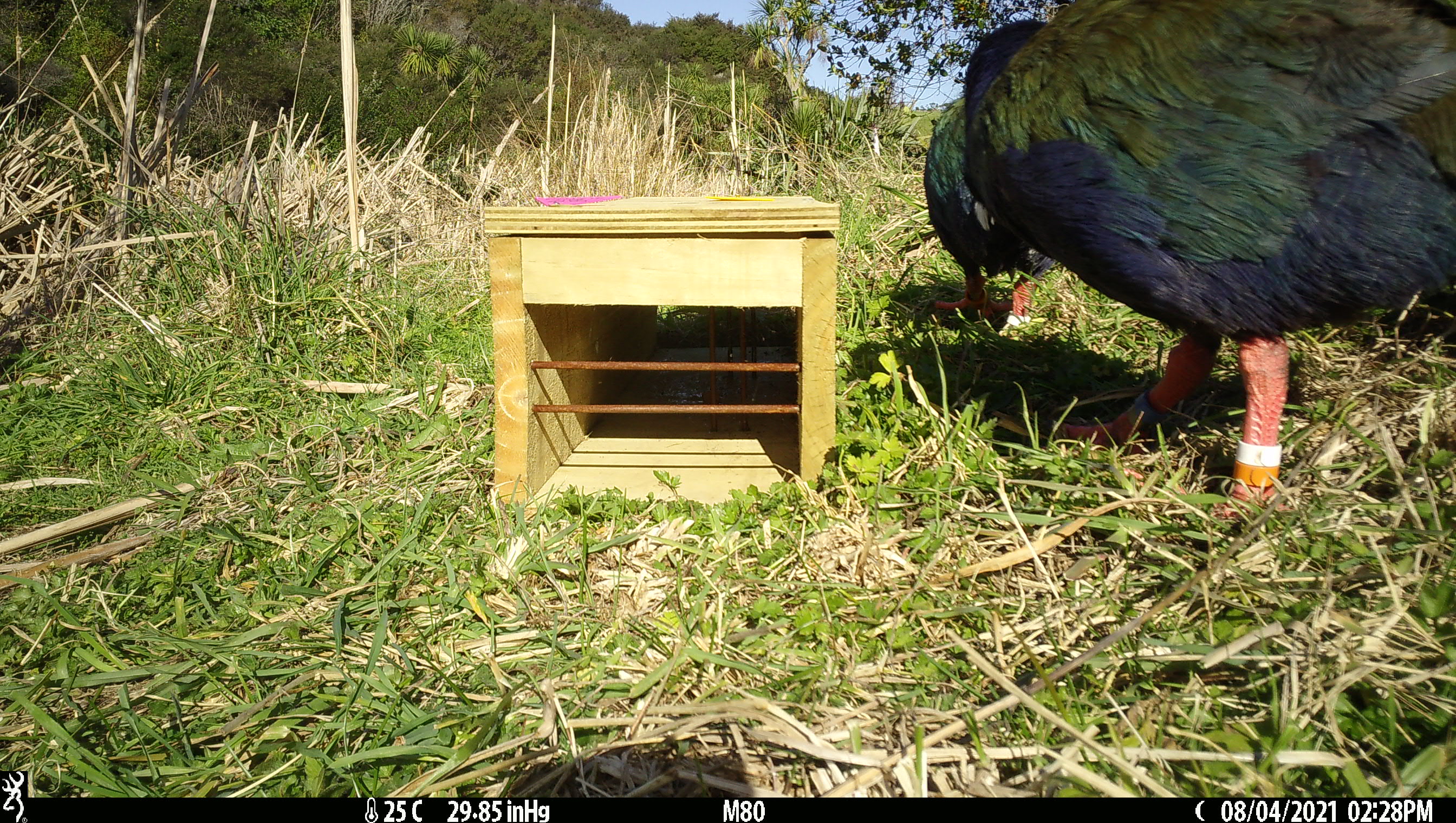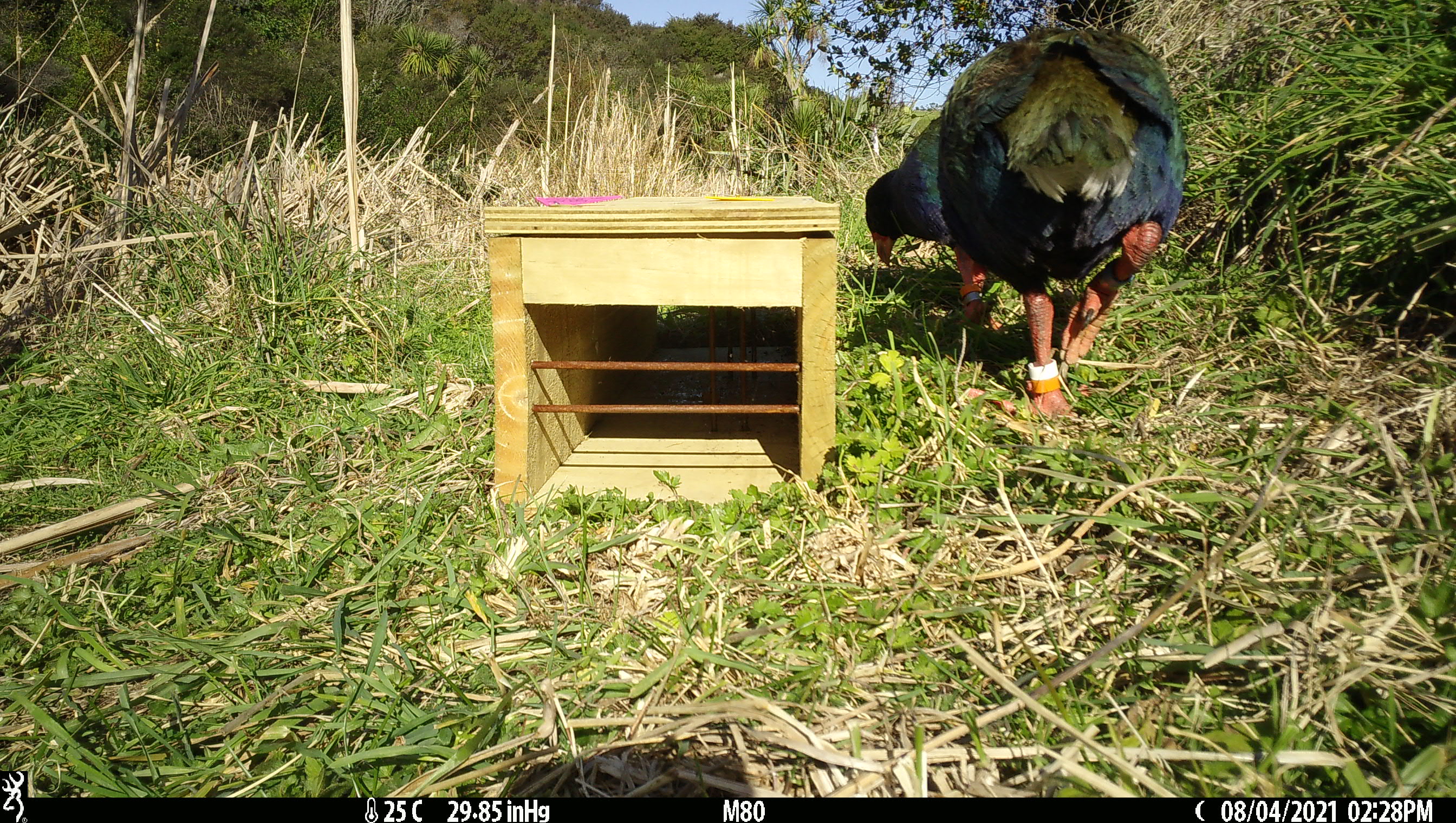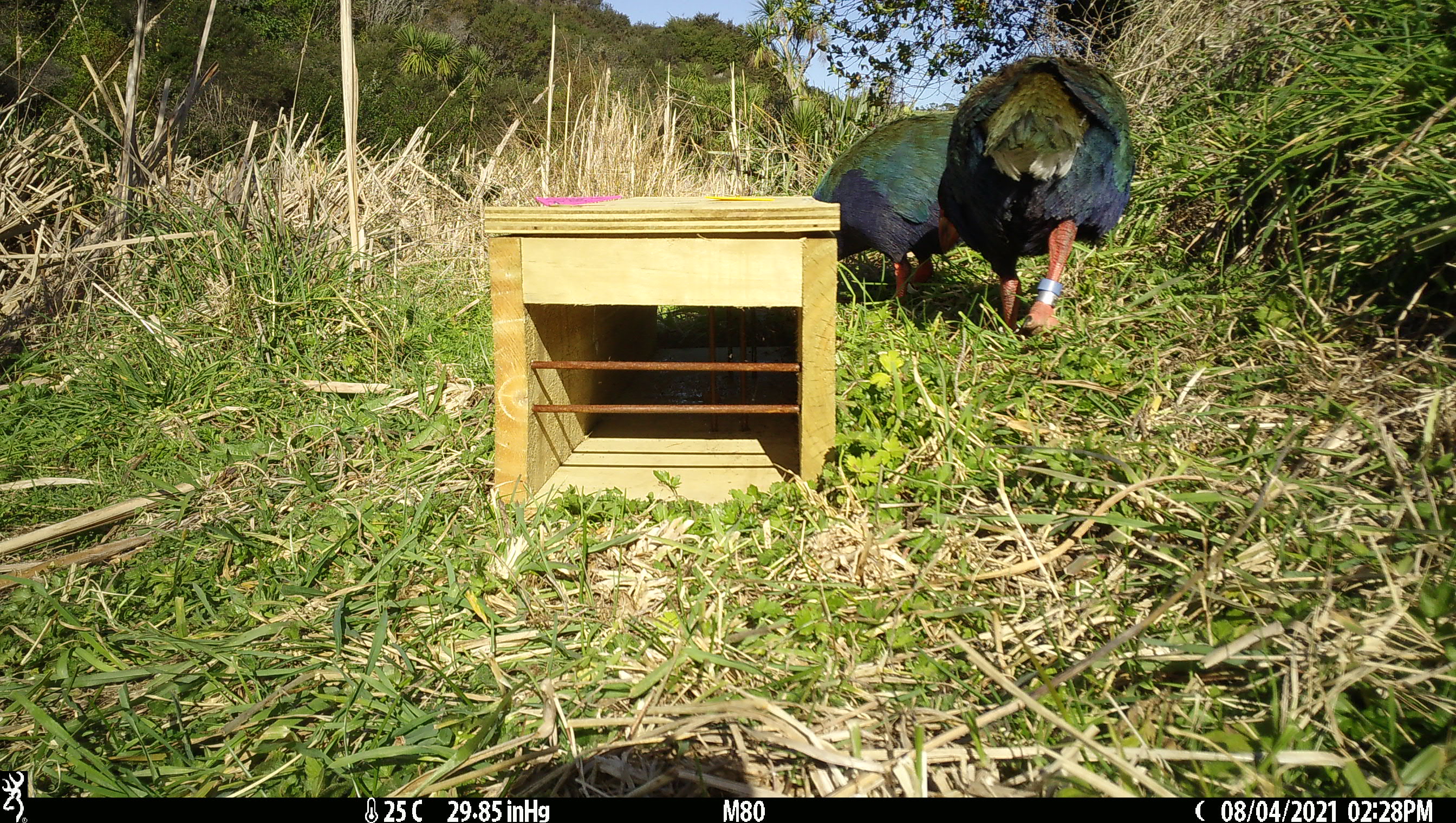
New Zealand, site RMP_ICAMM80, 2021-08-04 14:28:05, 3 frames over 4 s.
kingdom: Animalia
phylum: Chordata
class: Aves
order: Gruiformes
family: Rallidae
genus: Porphyrio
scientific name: Porphyrio mantelli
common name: takahe